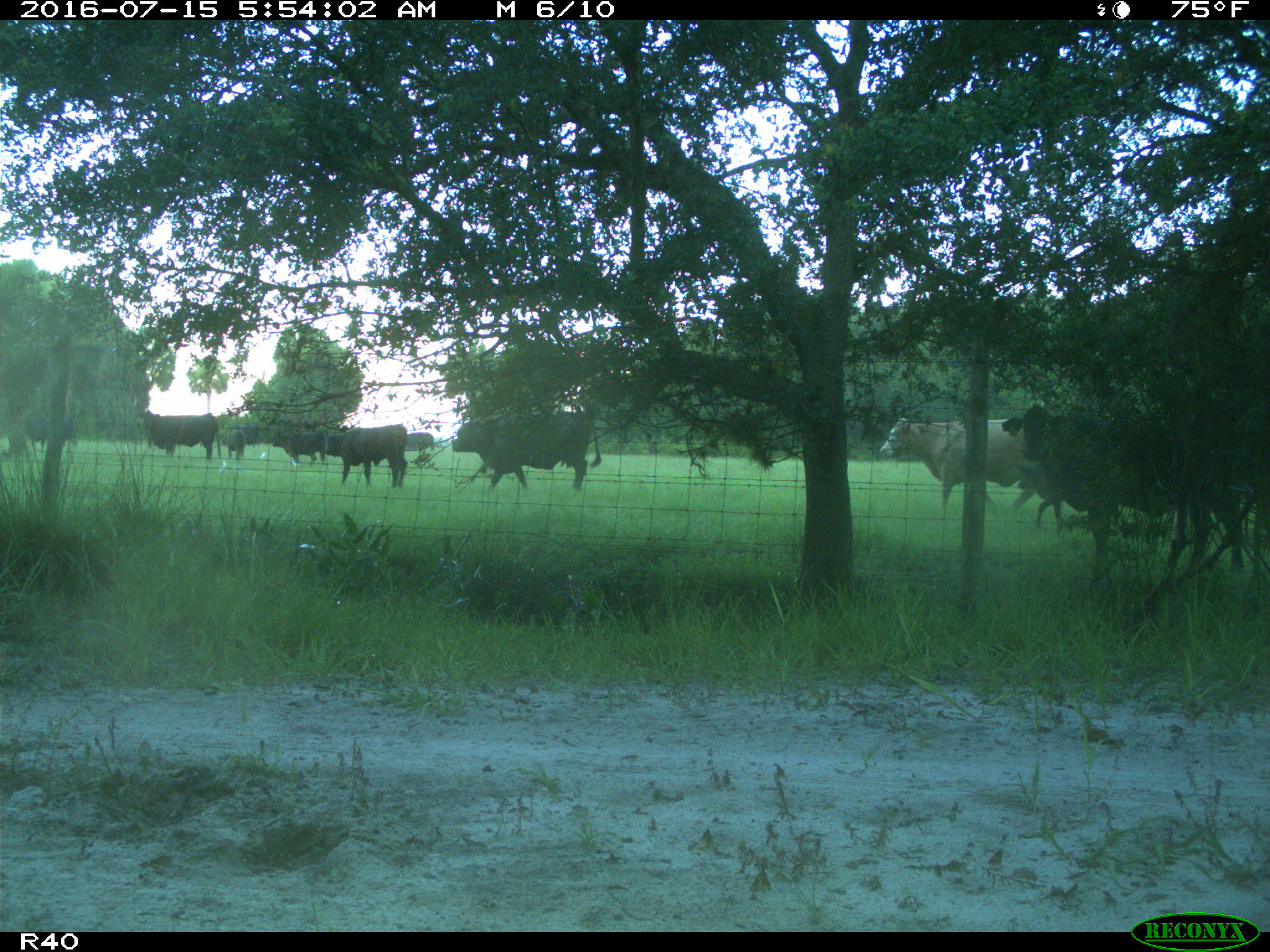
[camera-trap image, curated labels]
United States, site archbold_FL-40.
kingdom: Animalia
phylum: Chordata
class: Mammalia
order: Artiodactyla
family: Bovidae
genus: Bos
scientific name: Bos taurus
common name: domestic cow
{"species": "Bos taurus (domestic cow)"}